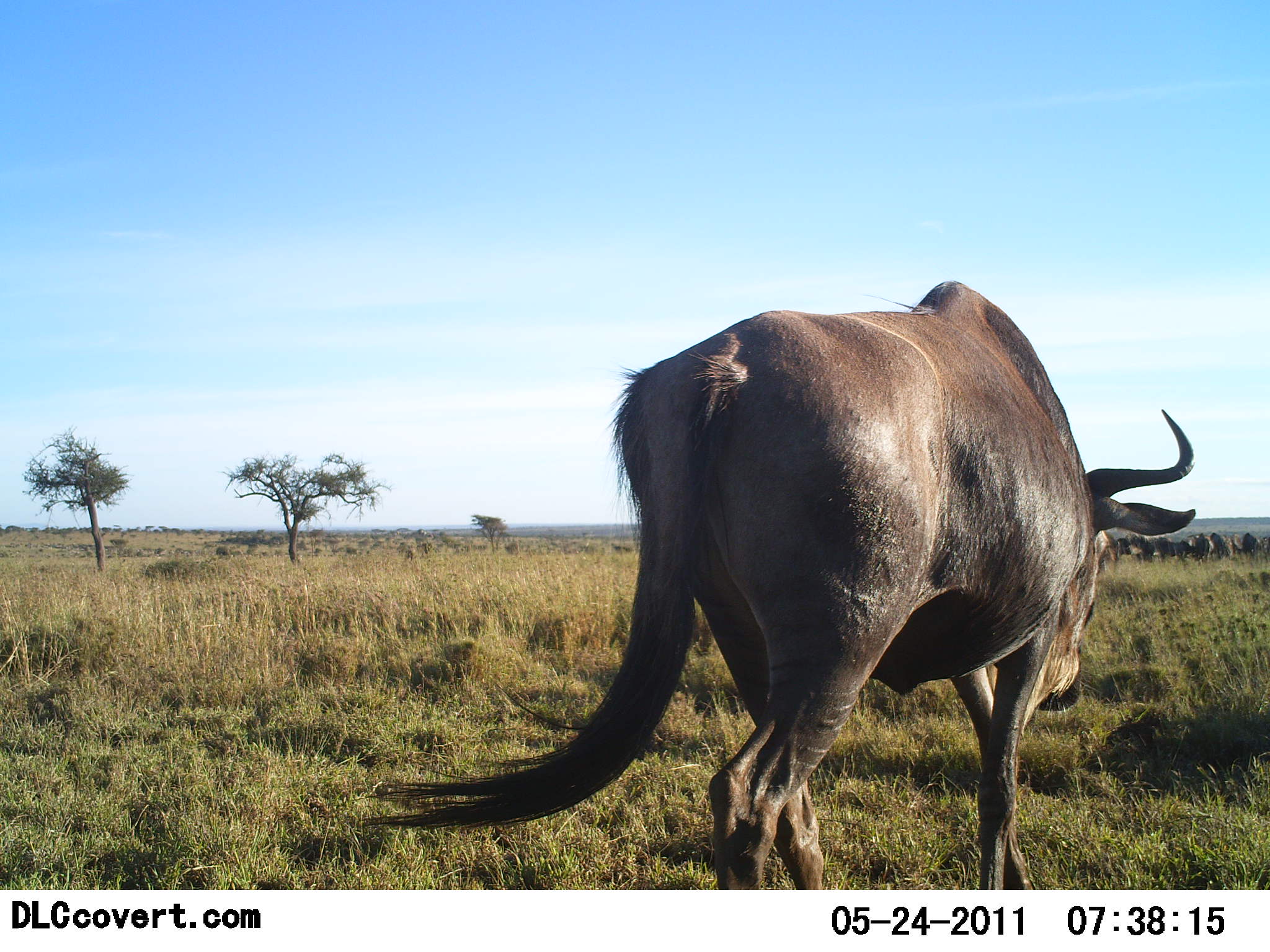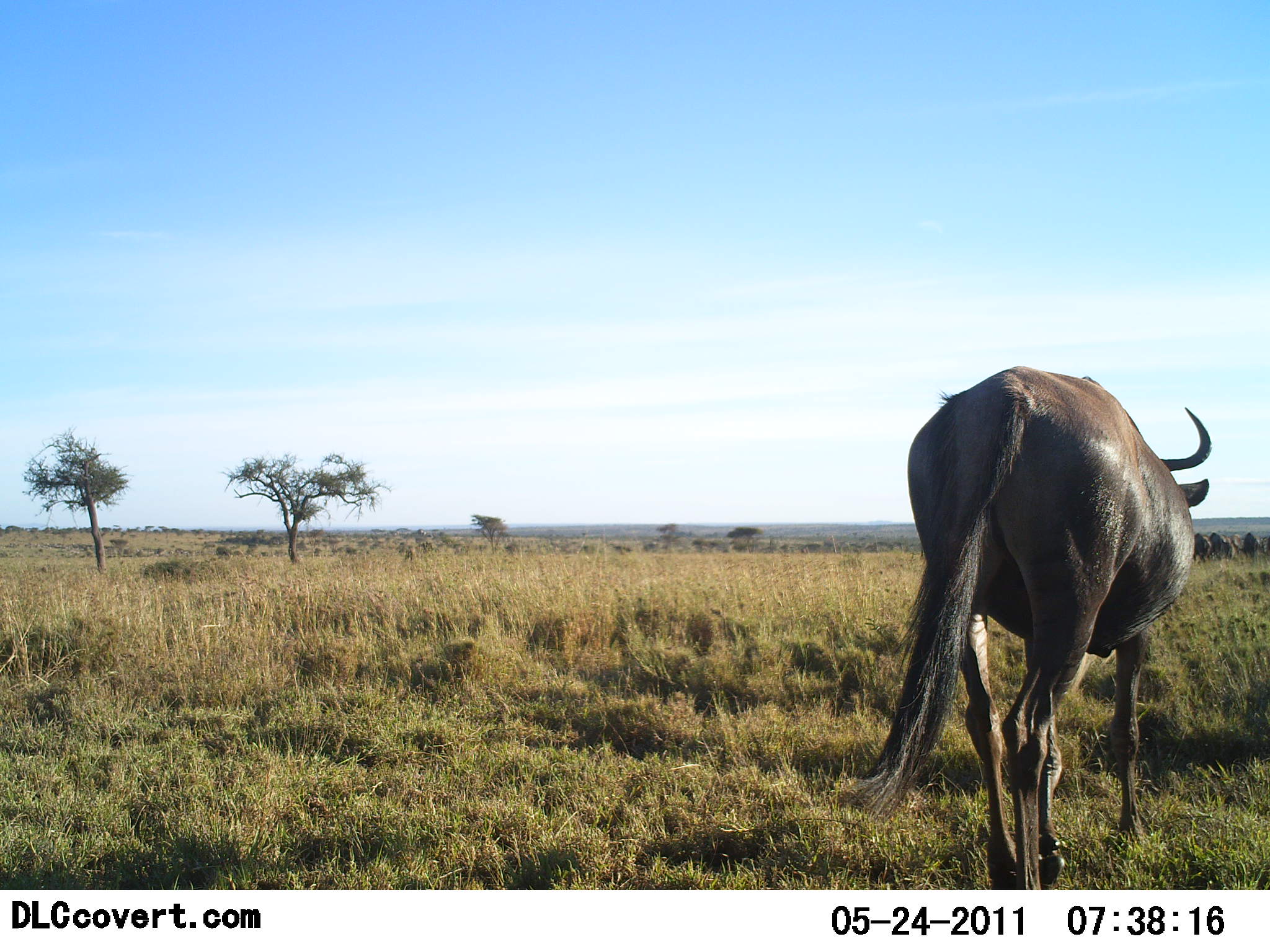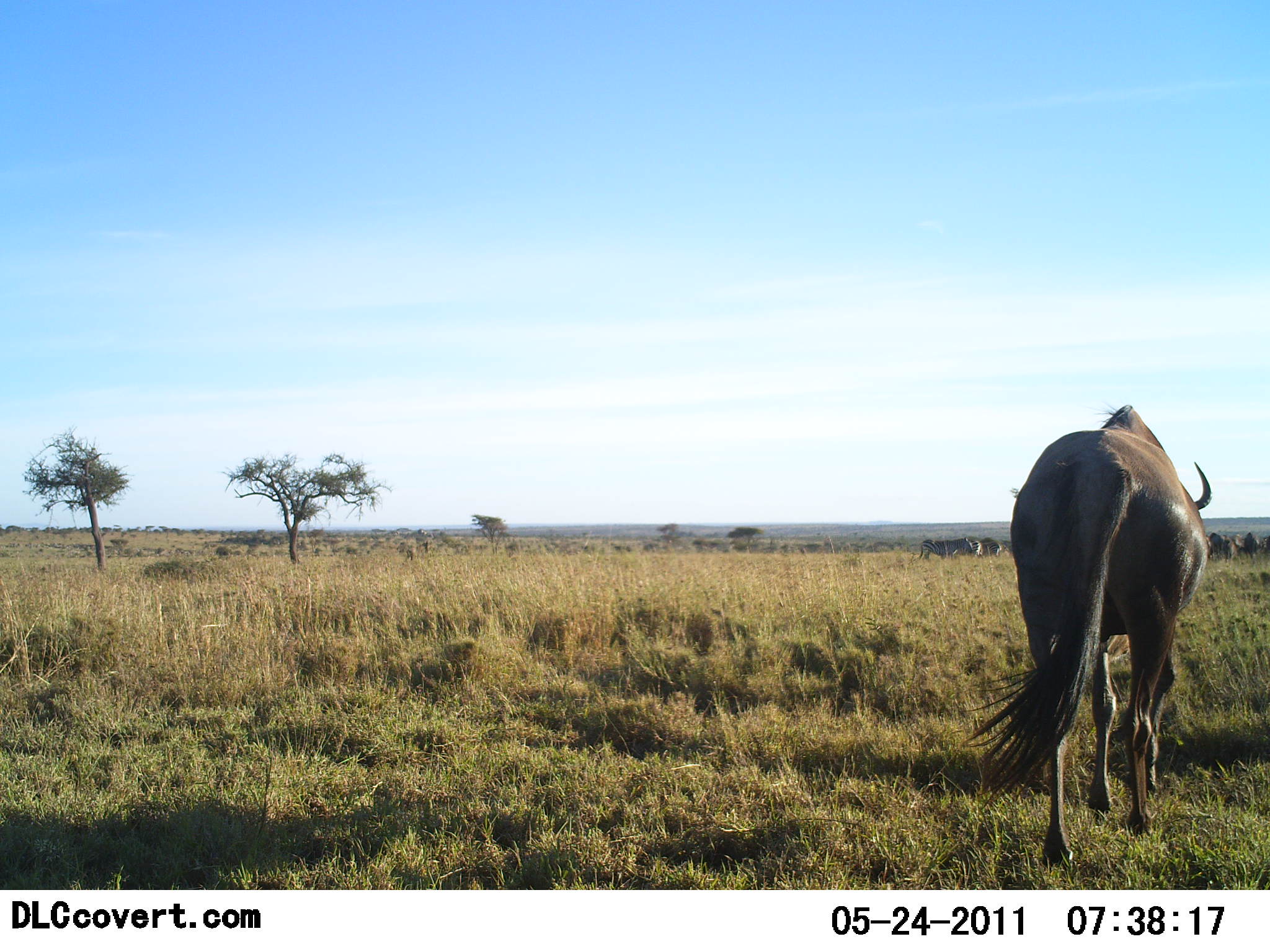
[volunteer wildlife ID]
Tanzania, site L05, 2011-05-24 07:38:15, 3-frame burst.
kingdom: Animalia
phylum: Chordata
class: Mammalia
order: Artiodactyla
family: Bovidae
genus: Connochaetes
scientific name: Connochaetes taurinus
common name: blue wildebeest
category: wildebeest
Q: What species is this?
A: Wildebeest (blue wildebeest) (Connochaetes taurinus).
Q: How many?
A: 1.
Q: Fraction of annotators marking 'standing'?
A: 15%.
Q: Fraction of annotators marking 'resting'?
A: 0%.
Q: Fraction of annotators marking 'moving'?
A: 100%.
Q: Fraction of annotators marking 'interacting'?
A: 0%.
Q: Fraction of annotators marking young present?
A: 0%.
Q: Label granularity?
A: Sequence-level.